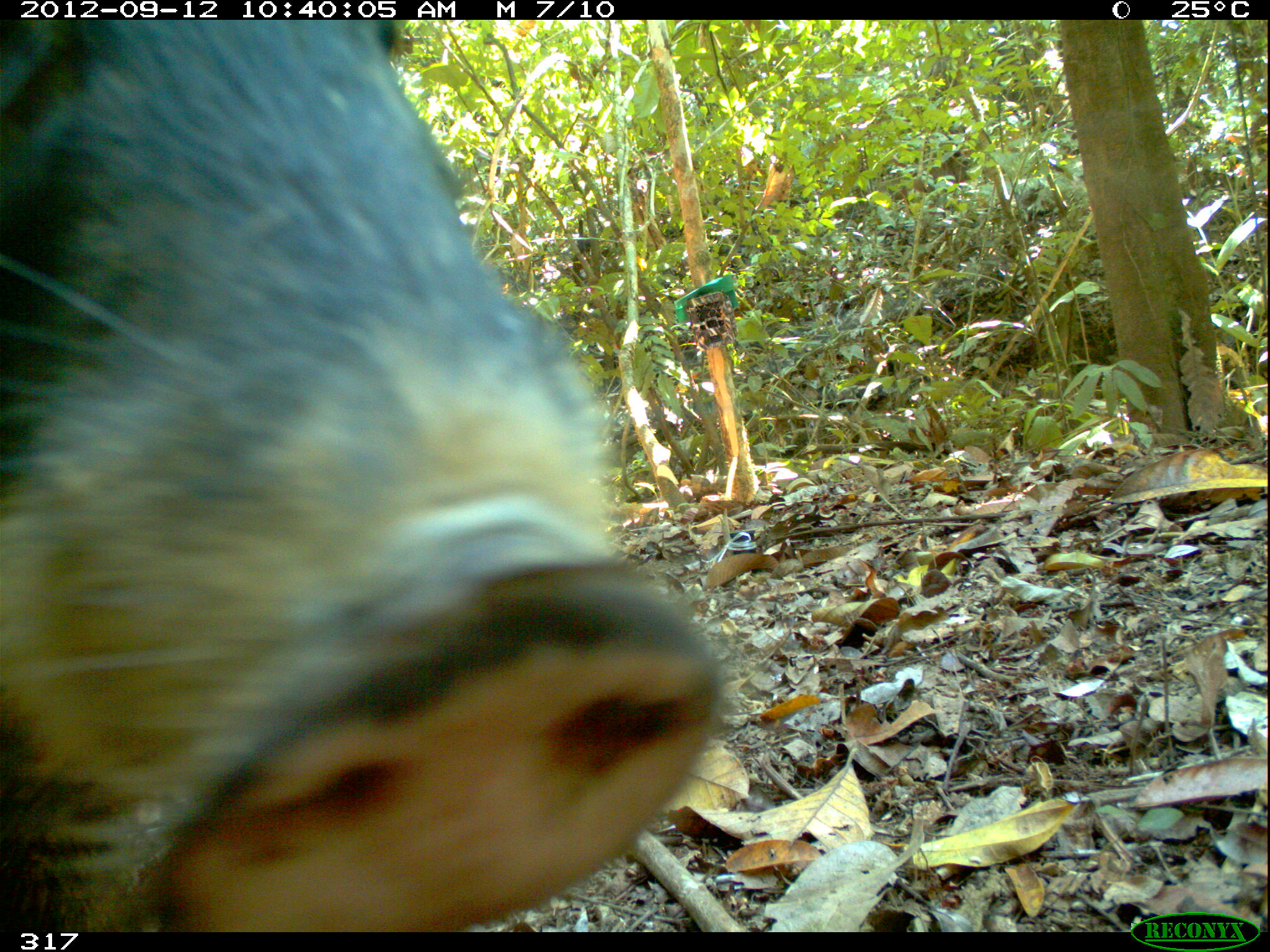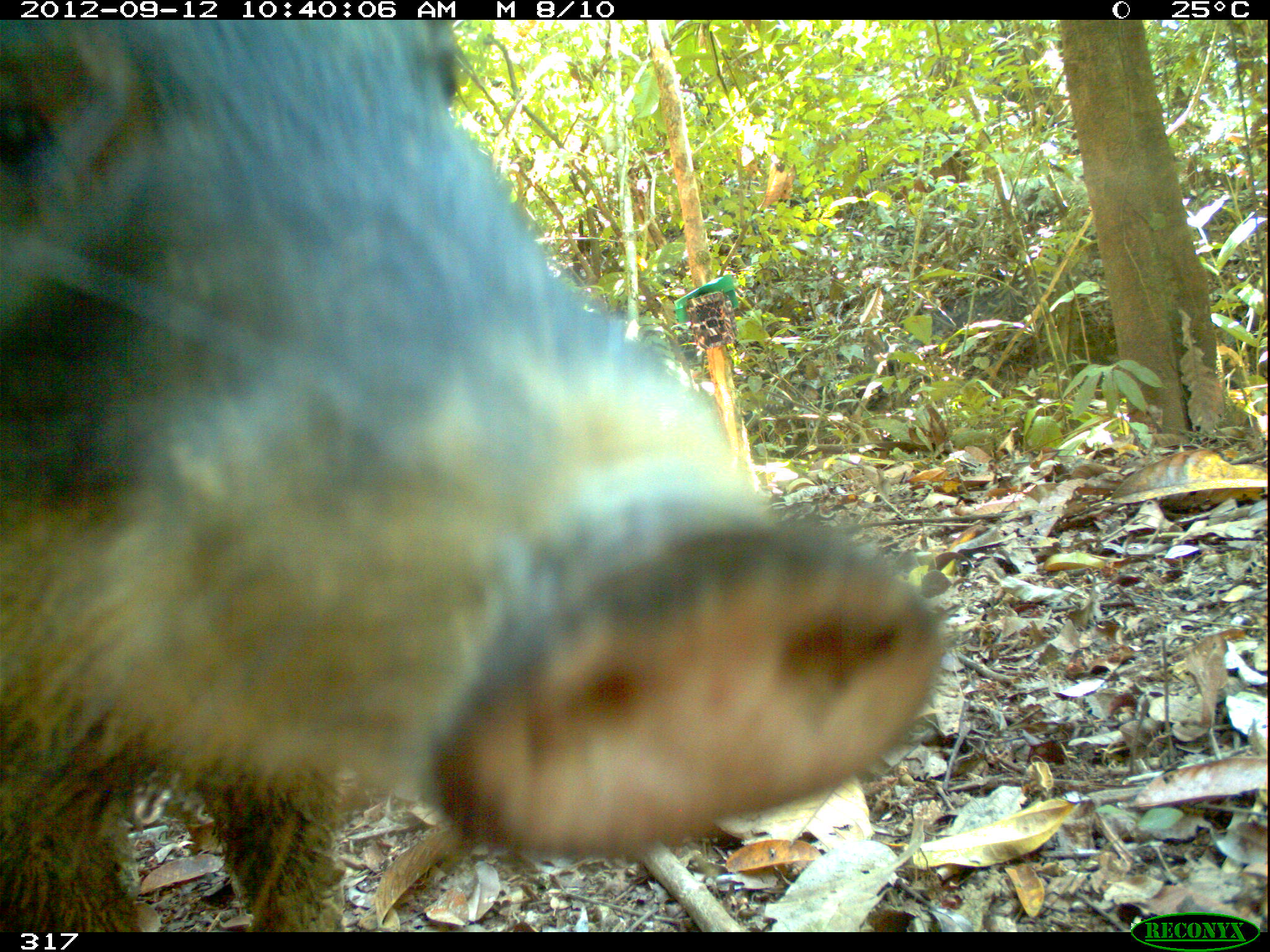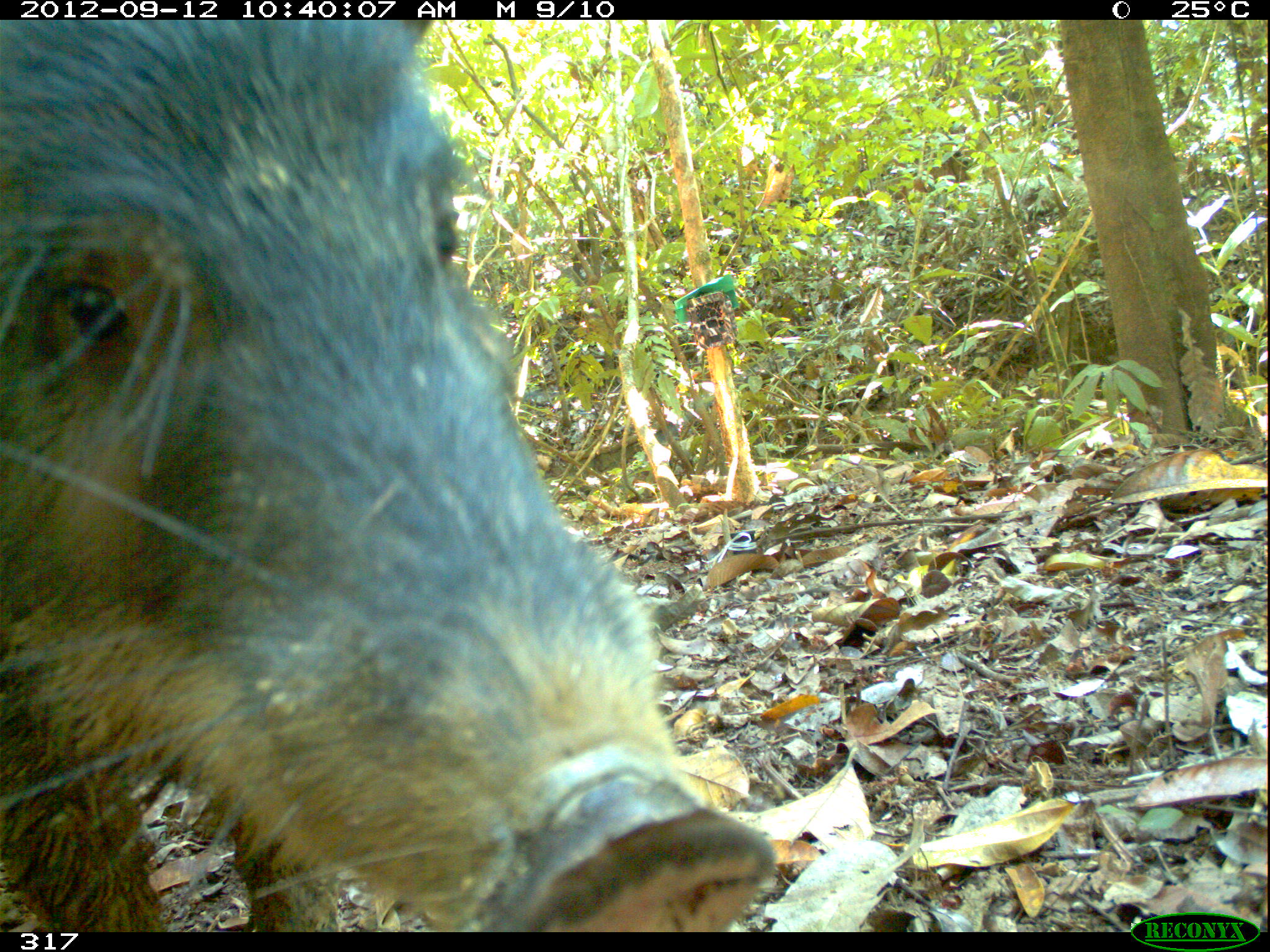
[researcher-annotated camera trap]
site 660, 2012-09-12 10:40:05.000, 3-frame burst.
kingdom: Animalia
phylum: Chordata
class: Mammalia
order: Artiodactyla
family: Tayassuidae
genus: Tayassu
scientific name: Tayassu pecari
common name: white-lipped peccary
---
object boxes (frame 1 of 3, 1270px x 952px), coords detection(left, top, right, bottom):
tayassu pecari: detection(0, 20, 723, 932)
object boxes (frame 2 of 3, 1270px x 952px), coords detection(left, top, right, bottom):
tayassu pecari: detection(0, 20, 941, 932)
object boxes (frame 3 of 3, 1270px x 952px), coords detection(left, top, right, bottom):
tayassu pecari: detection(0, 20, 775, 932)